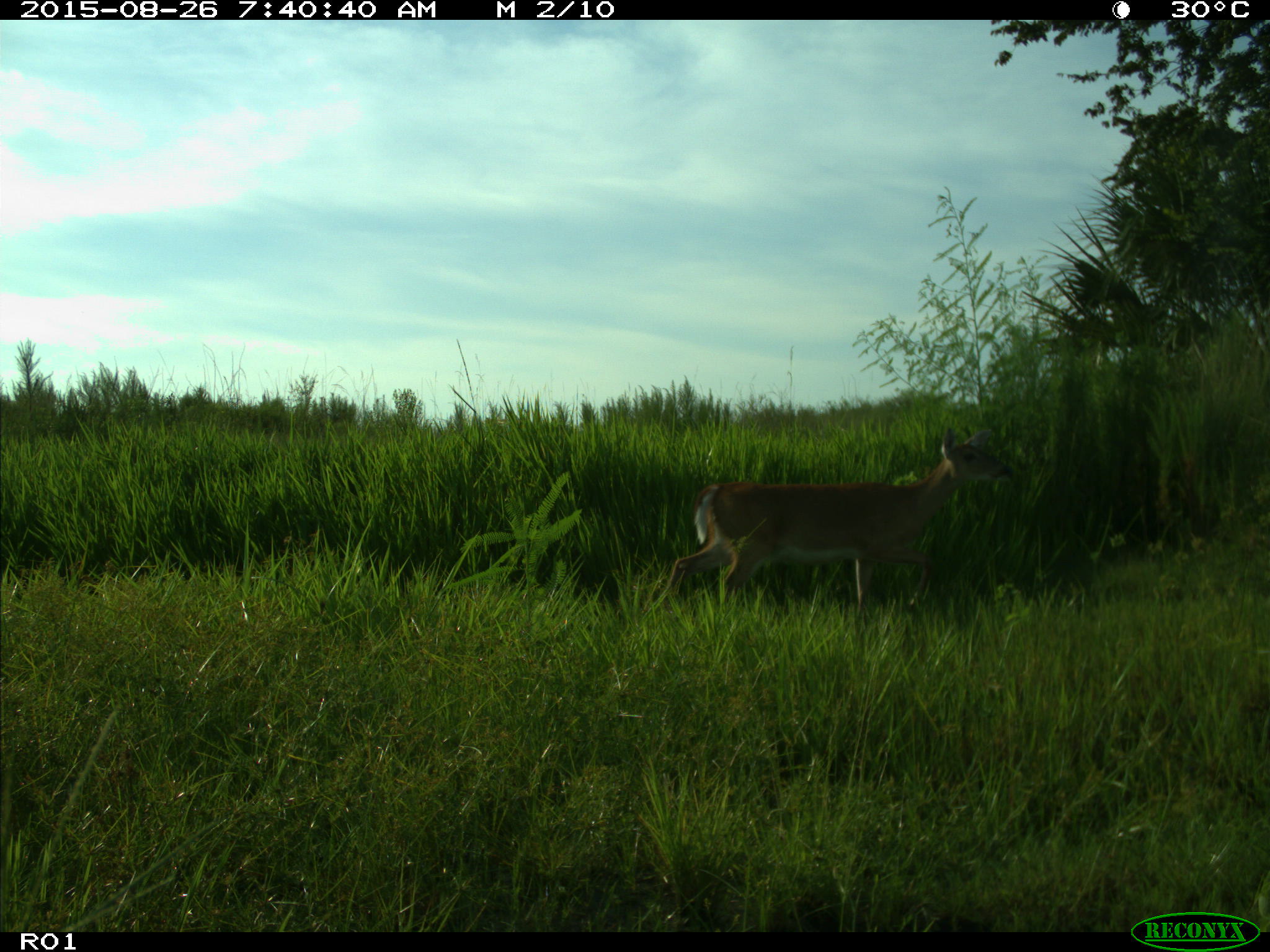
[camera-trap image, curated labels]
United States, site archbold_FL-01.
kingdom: Animalia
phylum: Chordata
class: Mammalia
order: Artiodactyla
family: Cervidae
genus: Odocoileus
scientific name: Odocoileus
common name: deer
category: unidentified deer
Unidentified deer (deer) (Odocoileus).